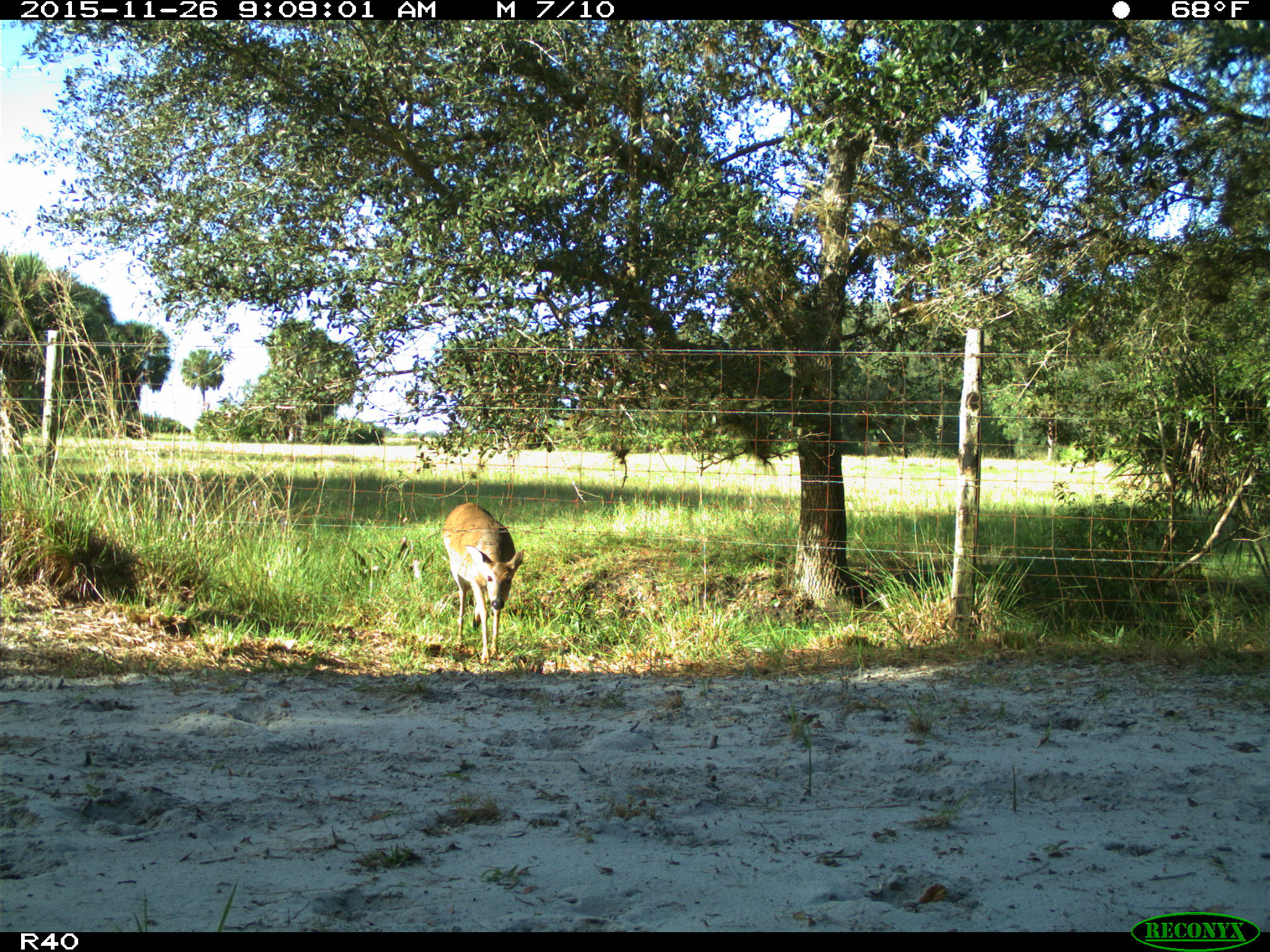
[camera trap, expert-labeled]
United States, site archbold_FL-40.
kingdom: Animalia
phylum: Chordata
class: Mammalia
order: Artiodactyla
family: Cervidae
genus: Odocoileus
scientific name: Odocoileus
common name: deer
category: unidentified deer